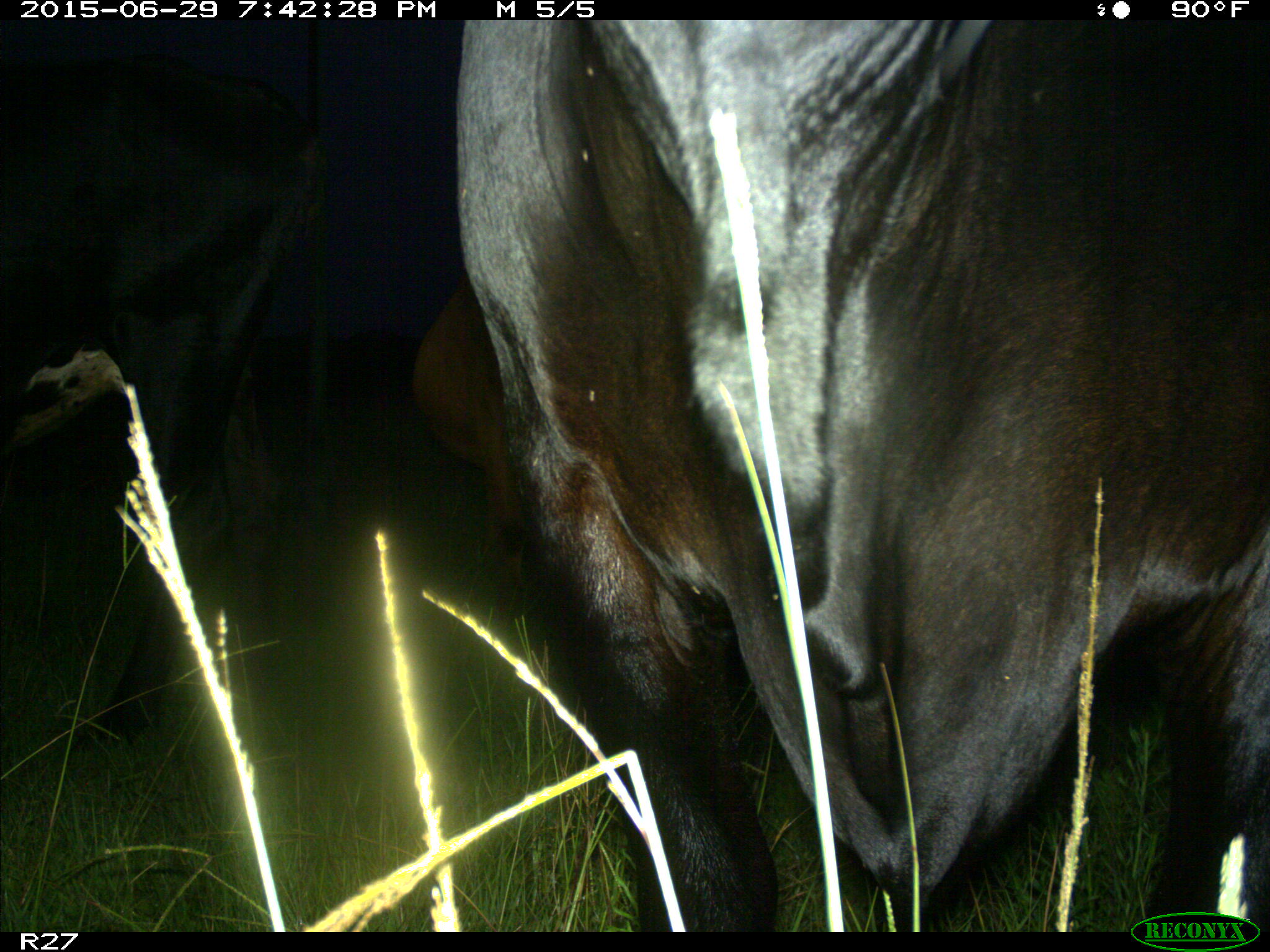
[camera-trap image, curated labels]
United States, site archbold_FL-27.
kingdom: Animalia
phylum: Chordata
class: Mammalia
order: Artiodactyla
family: Bovidae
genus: Bos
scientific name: Bos taurus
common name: domestic cow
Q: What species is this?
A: Bos taurus (domestic cow).